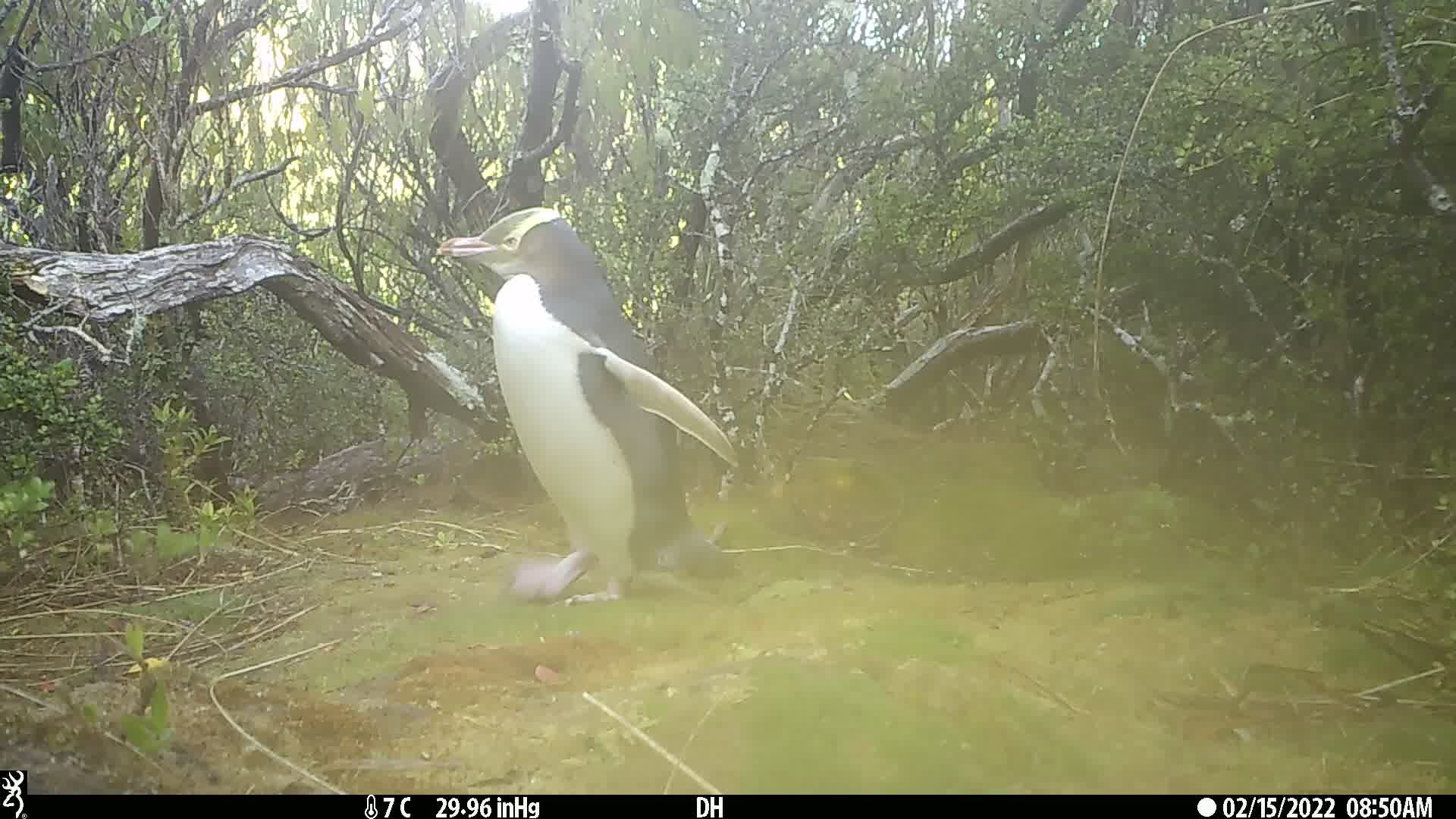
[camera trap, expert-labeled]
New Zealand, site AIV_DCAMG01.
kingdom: Animalia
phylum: Chordata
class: Aves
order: Sphenisciformes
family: Spheniscidae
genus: Megadyptes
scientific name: Megadyptes antipodes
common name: yellow-eyed penguin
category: yellow eyed penguin